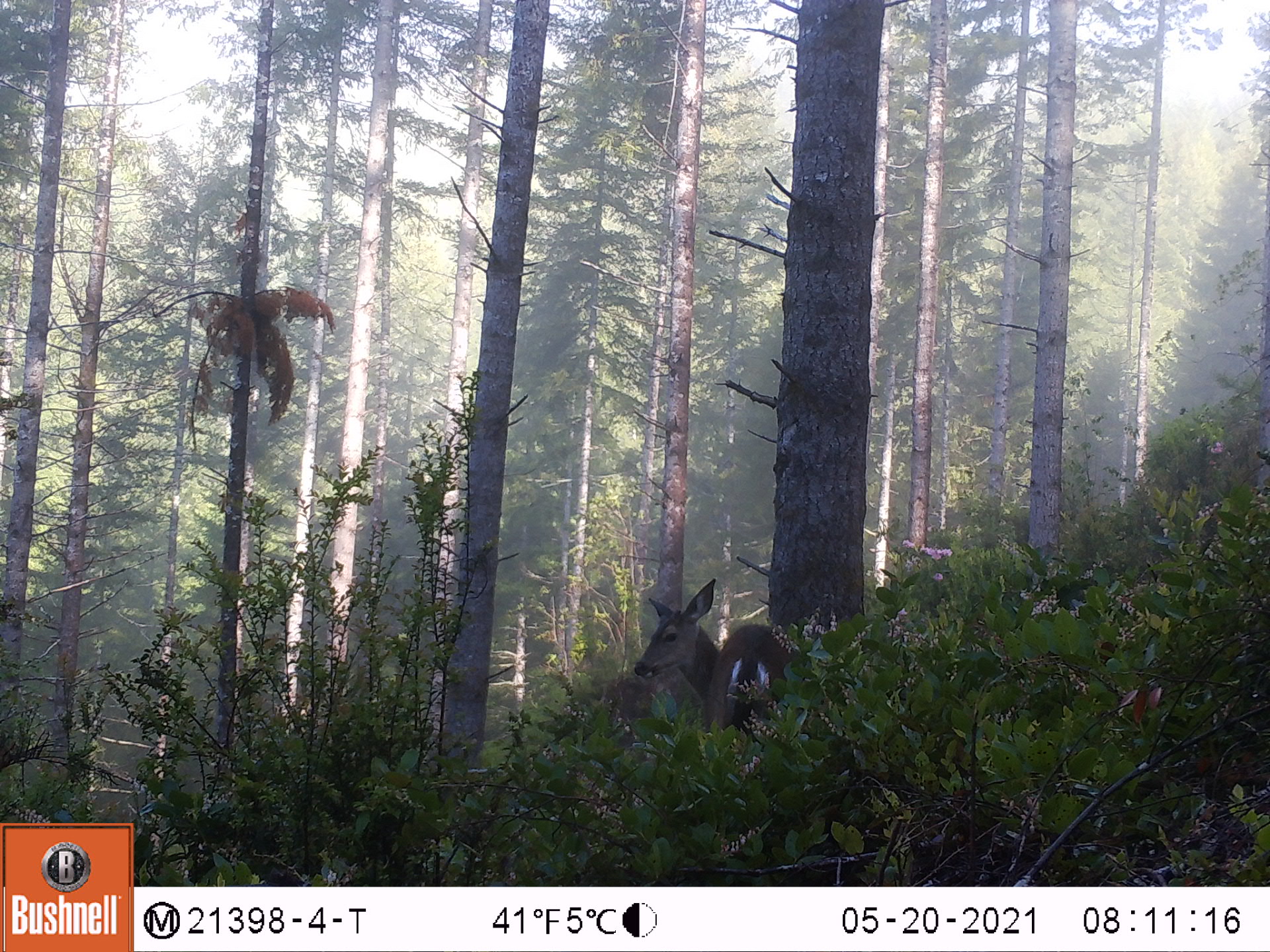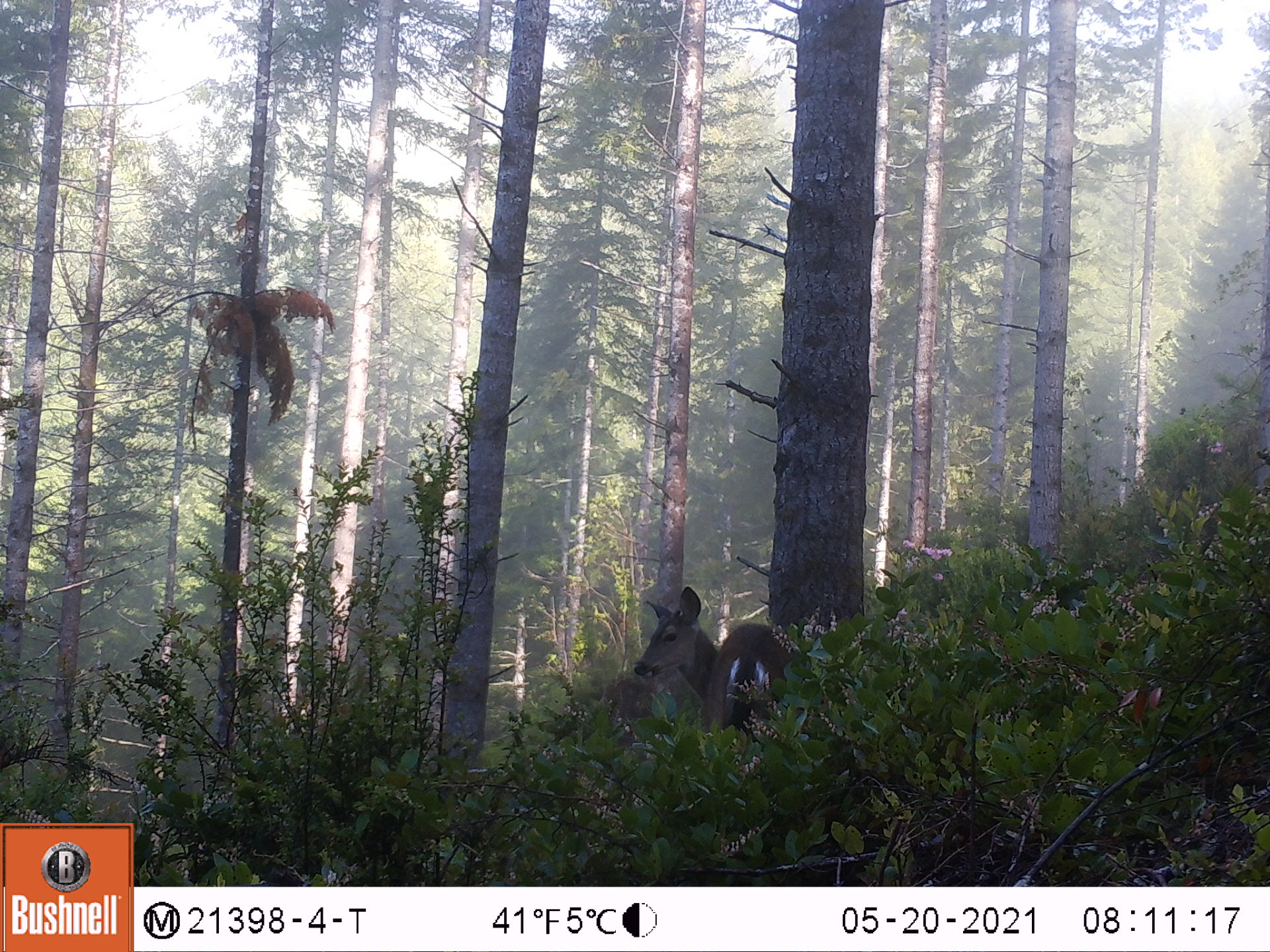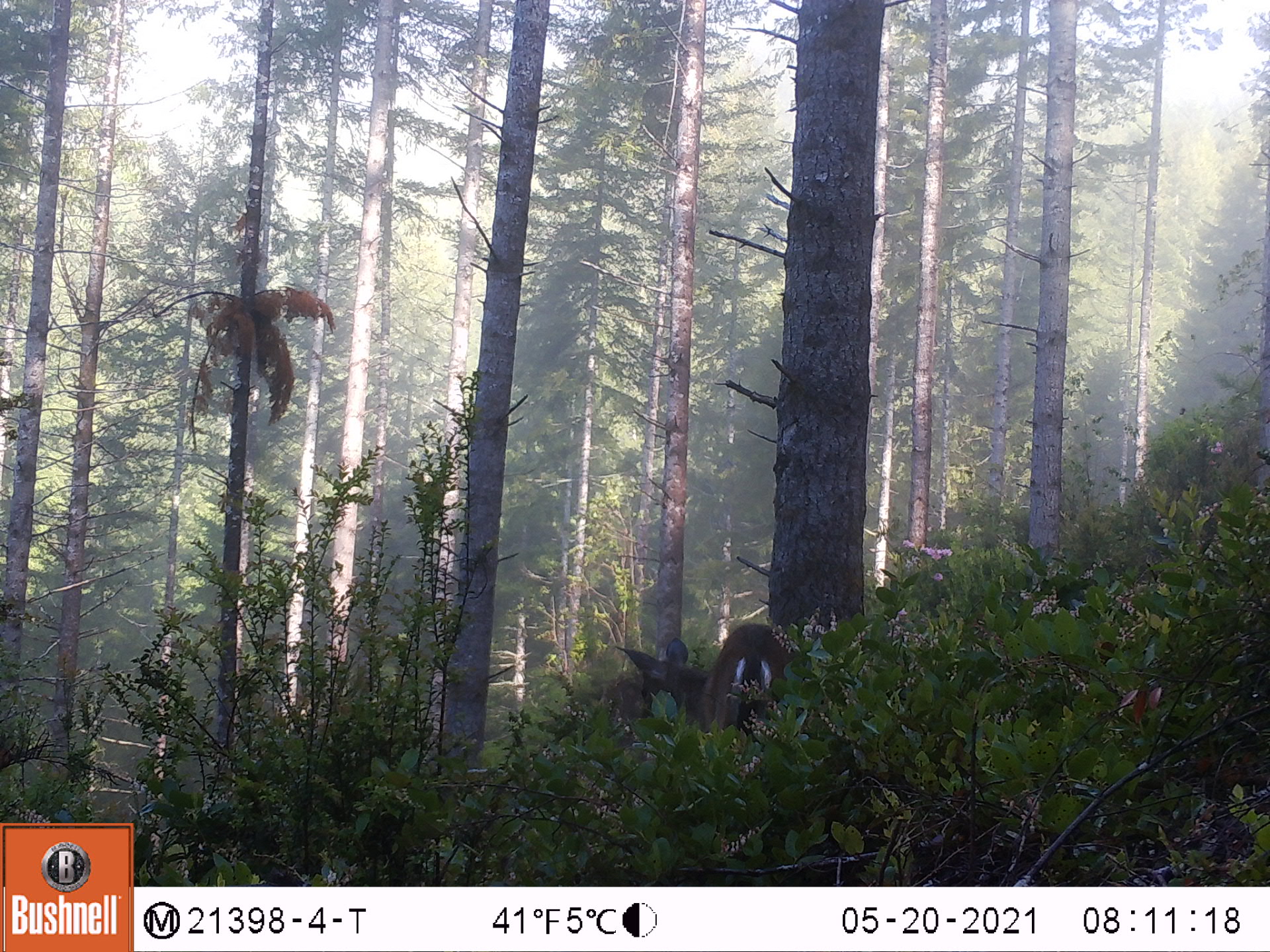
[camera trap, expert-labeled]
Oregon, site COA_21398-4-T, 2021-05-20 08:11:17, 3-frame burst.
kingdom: Animalia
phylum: Chordata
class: Mammalia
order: Artiodactyla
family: Cervidae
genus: Odocoileus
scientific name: Odocoileus hemionus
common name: black-tailed deer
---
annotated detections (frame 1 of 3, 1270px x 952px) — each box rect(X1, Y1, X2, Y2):
black-tailed deer: rect(629, 569, 802, 761)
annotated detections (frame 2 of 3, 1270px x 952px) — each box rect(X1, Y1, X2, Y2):
black-tailed deer: rect(632, 583, 798, 762)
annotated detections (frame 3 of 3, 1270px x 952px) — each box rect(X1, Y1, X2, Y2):
black-tailed deer: rect(611, 618, 797, 735)